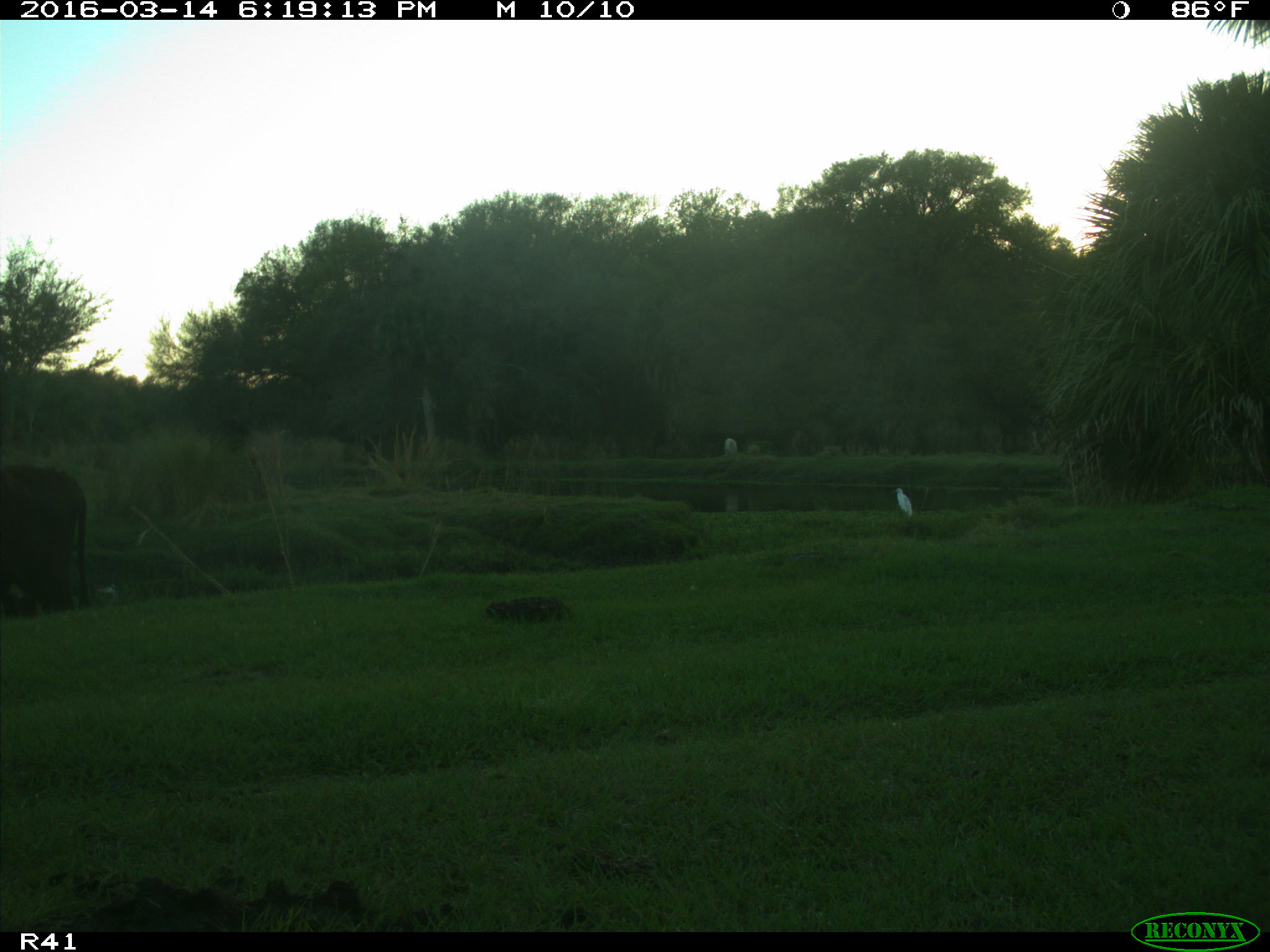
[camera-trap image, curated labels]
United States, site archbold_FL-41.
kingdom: Animalia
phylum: Chordata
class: Mammalia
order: Artiodactyla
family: Bovidae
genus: Bos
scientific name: Bos taurus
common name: domestic cow